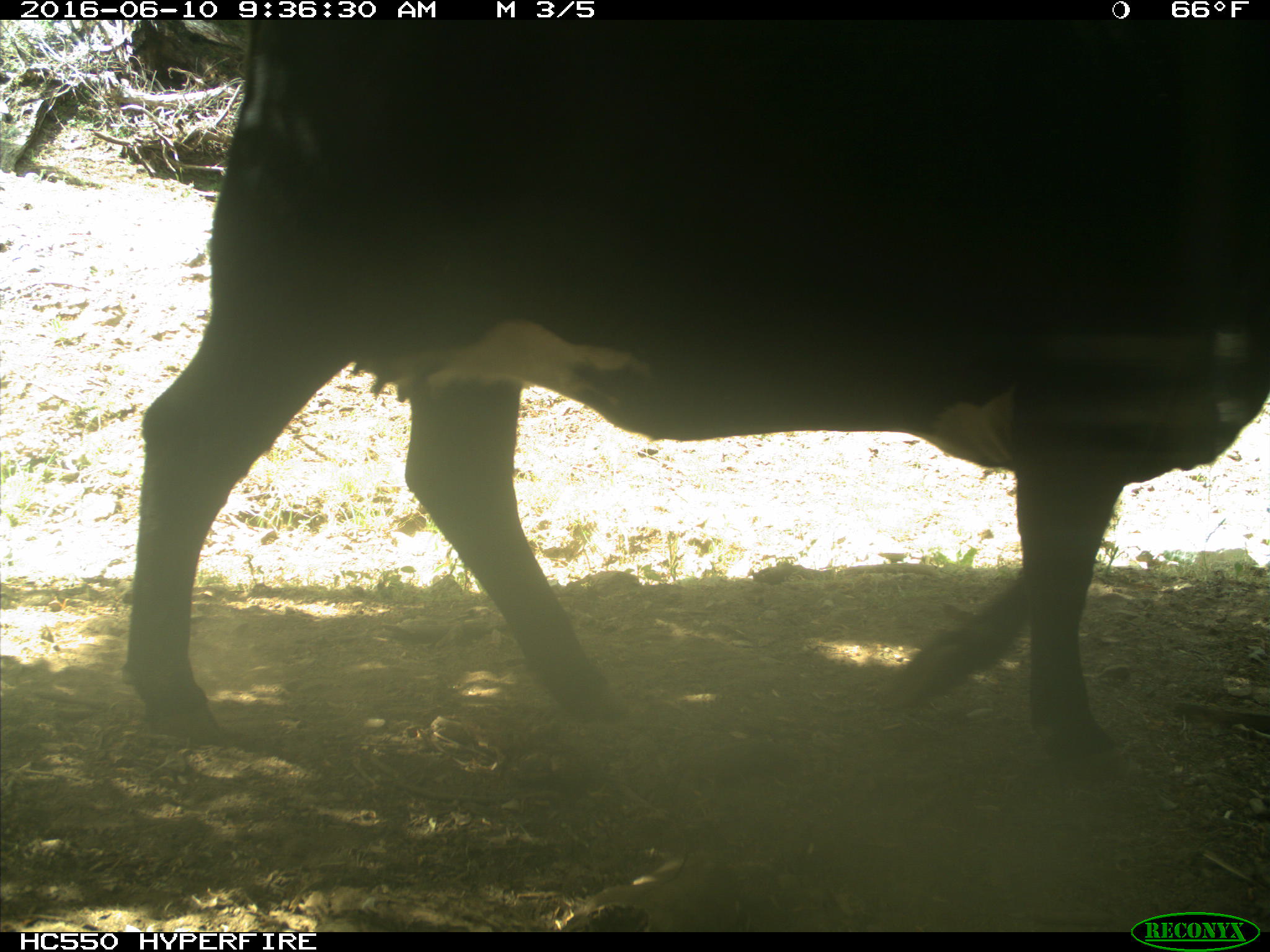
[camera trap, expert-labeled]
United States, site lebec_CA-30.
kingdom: Animalia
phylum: Chordata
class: Mammalia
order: Artiodactyla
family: Bovidae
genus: Bos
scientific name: Bos taurus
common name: domestic cow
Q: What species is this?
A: Bos taurus (domestic cow).